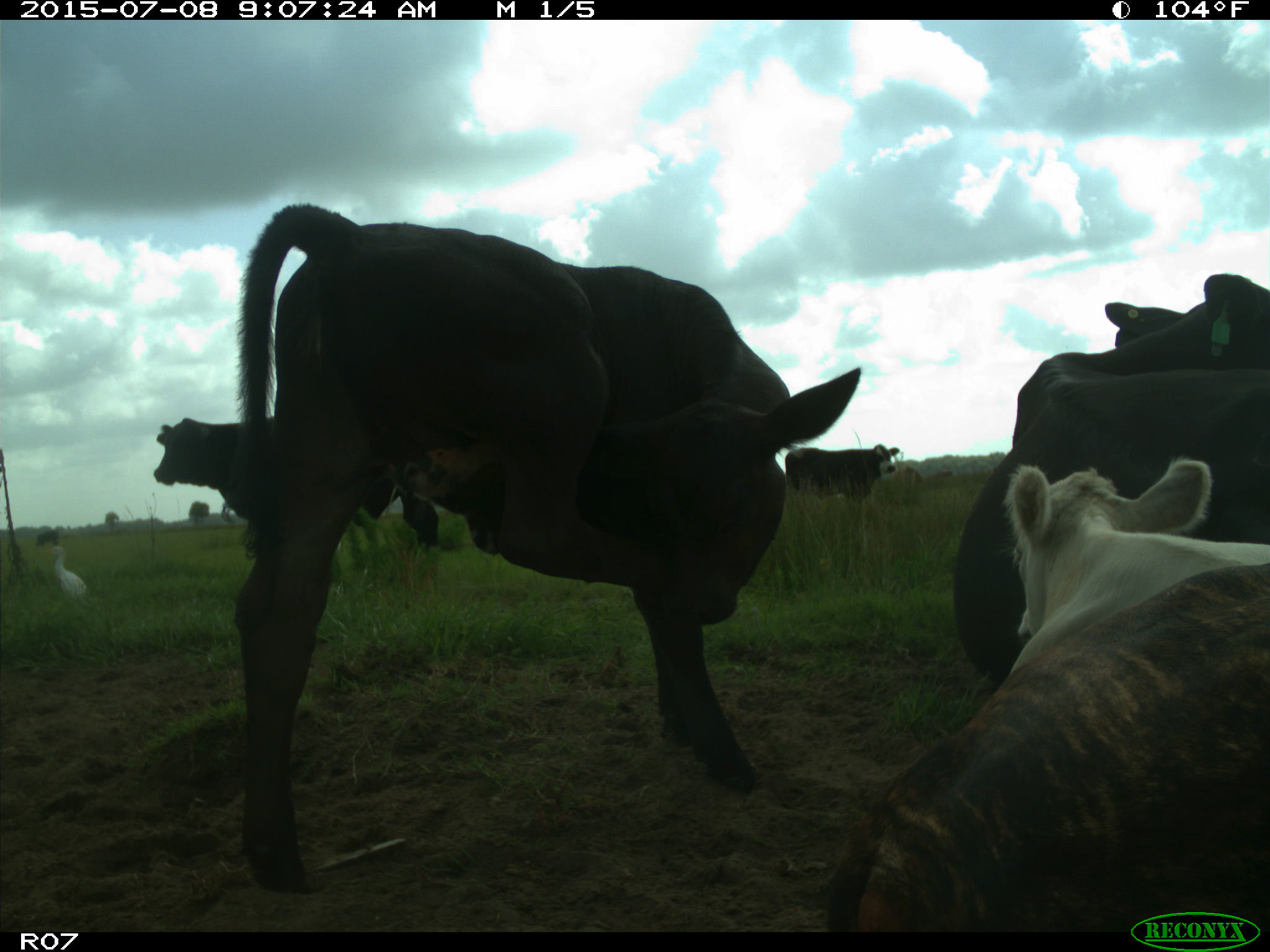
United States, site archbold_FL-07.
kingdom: Animalia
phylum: Chordata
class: Mammalia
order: Artiodactyla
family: Bovidae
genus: Bos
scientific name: Bos taurus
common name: domestic cow